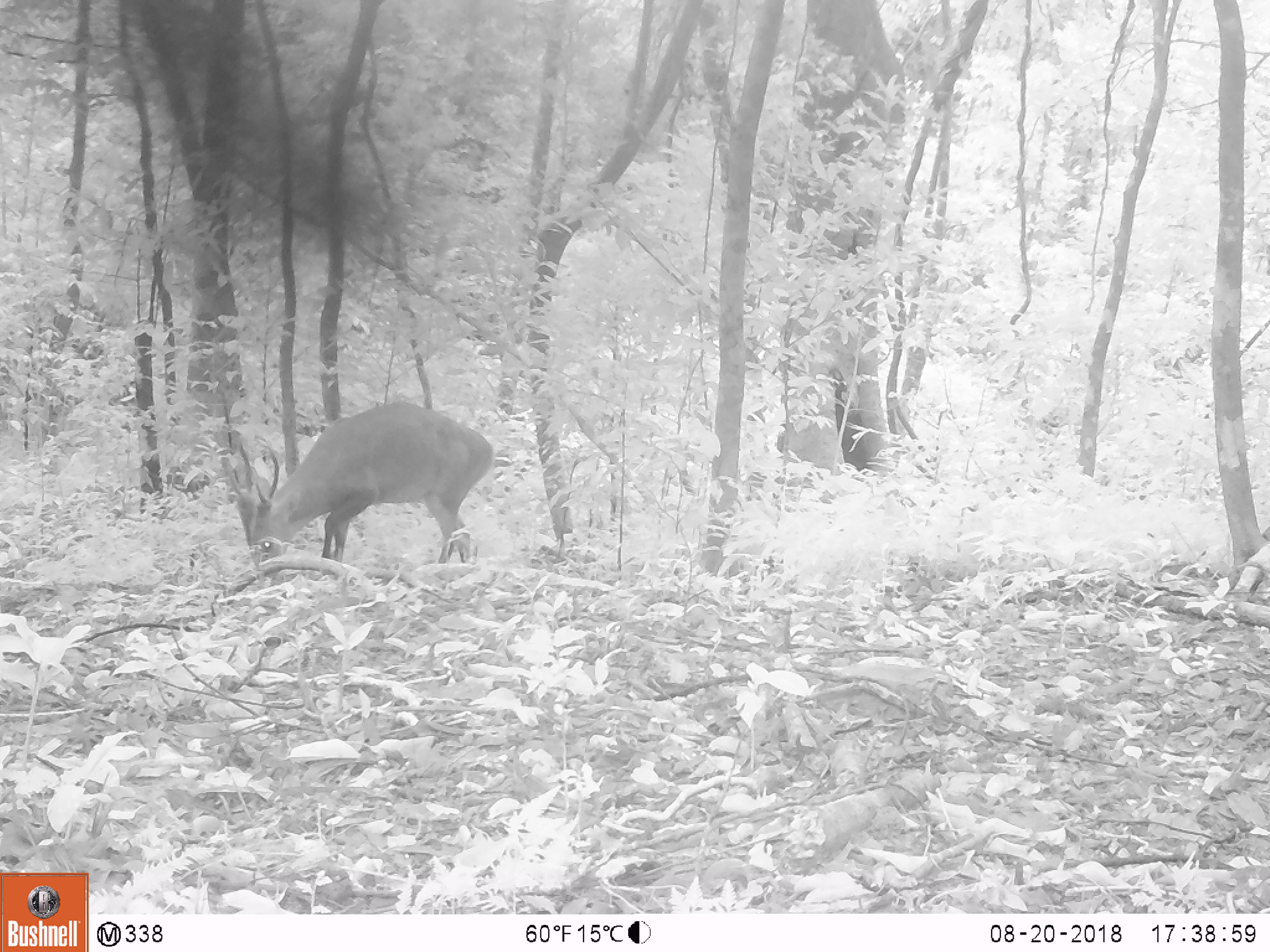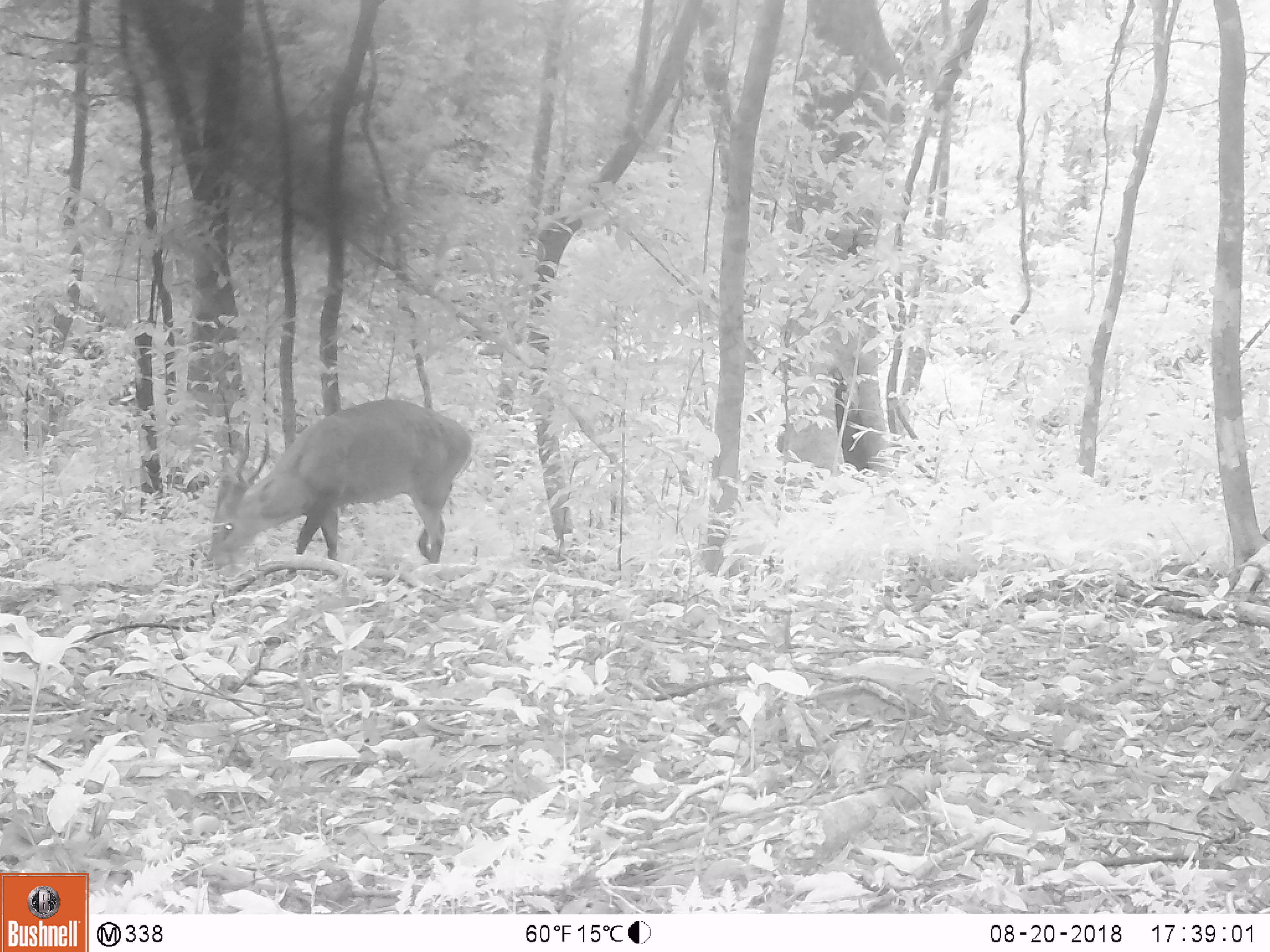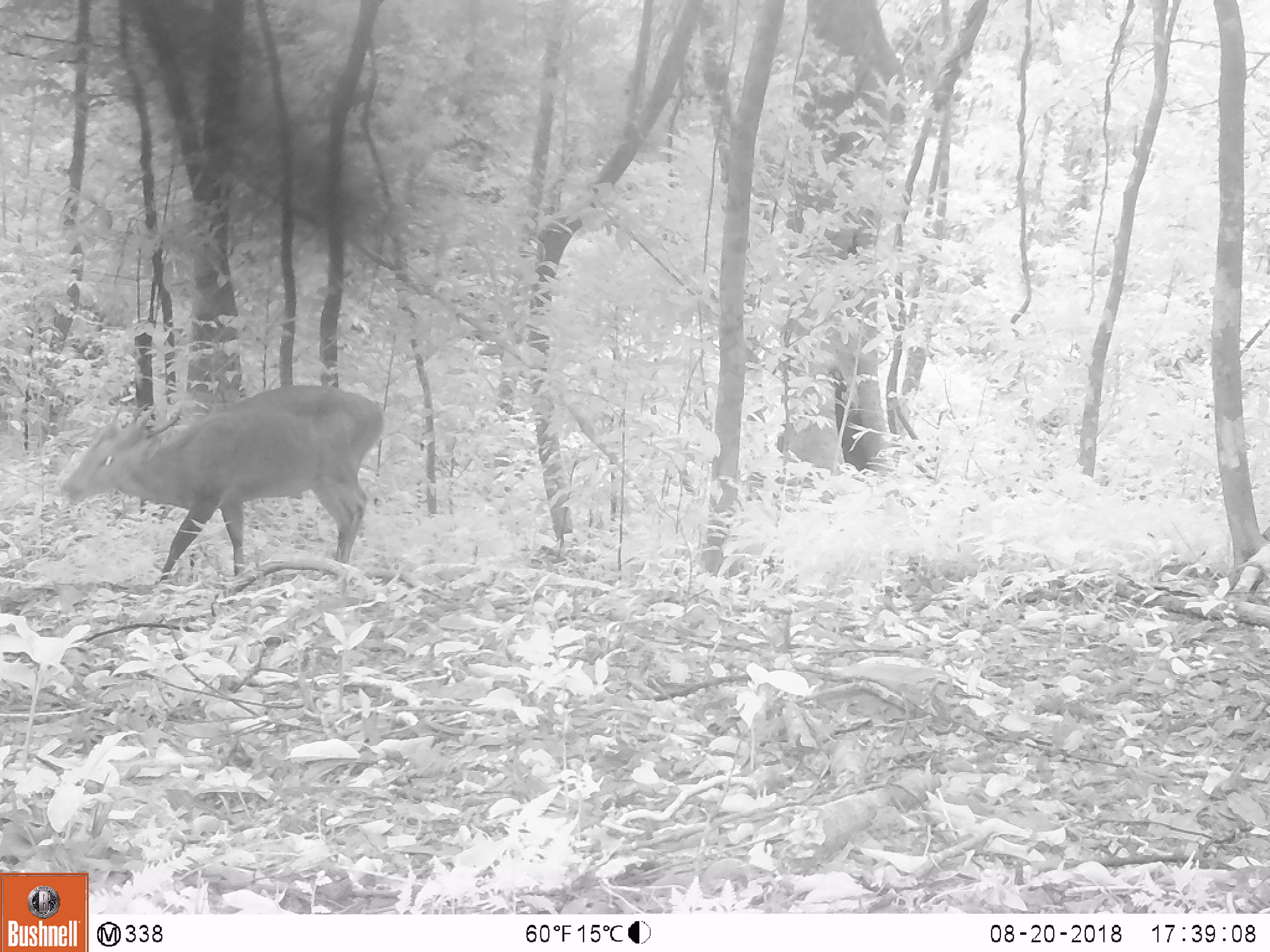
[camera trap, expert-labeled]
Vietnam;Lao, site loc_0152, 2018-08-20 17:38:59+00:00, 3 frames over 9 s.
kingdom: Animalia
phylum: Chordata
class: Mammalia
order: Artiodactyla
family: Cervidae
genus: Muntiacus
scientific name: Muntiacus vuquangensis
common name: large-antlered muntjac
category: large antlered muntjac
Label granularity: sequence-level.